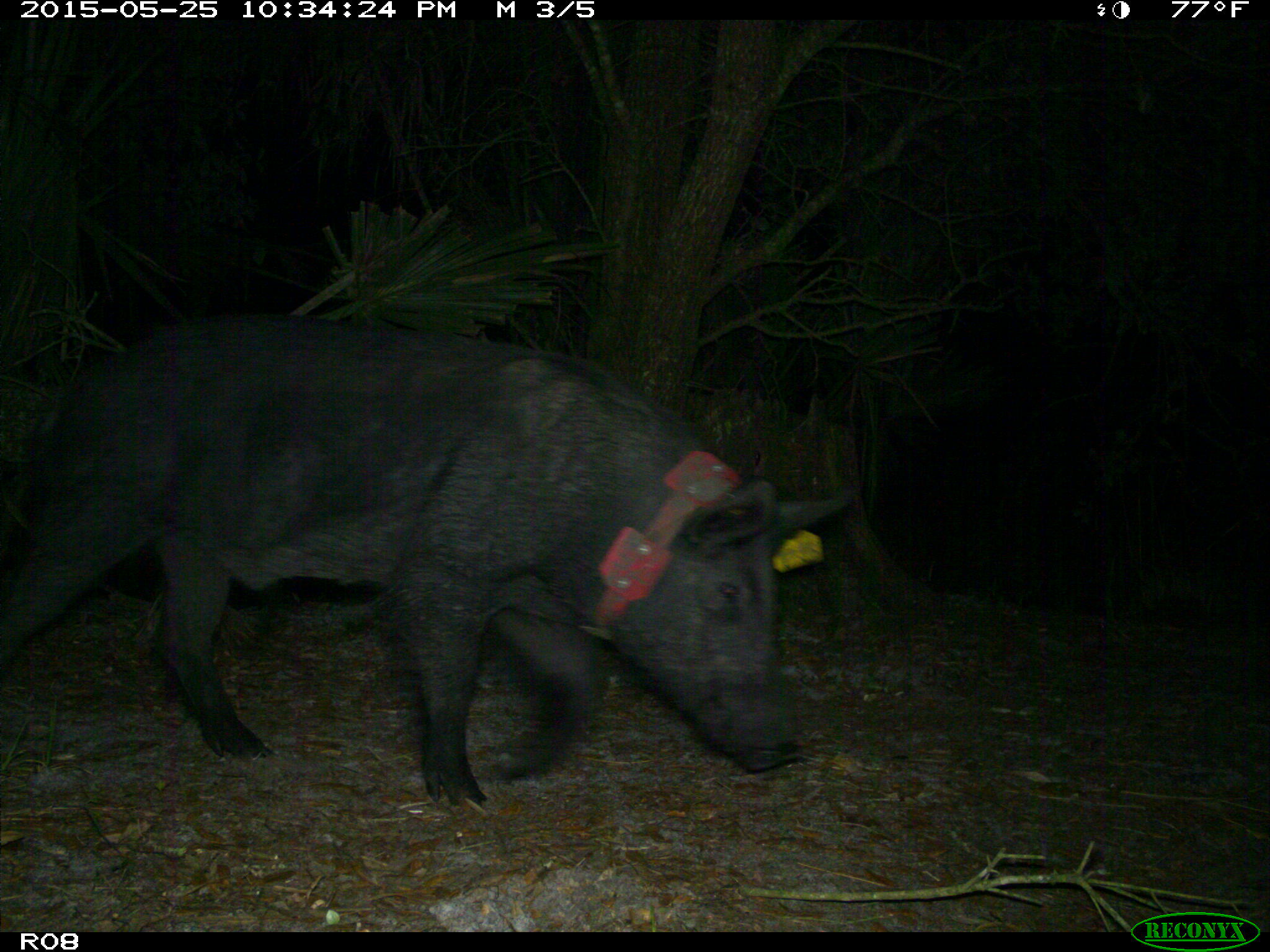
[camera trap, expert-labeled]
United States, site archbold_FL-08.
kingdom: Animalia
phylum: Chordata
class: Mammalia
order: Artiodactyla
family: Suidae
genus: Sus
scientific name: Sus scrofa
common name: wild boar